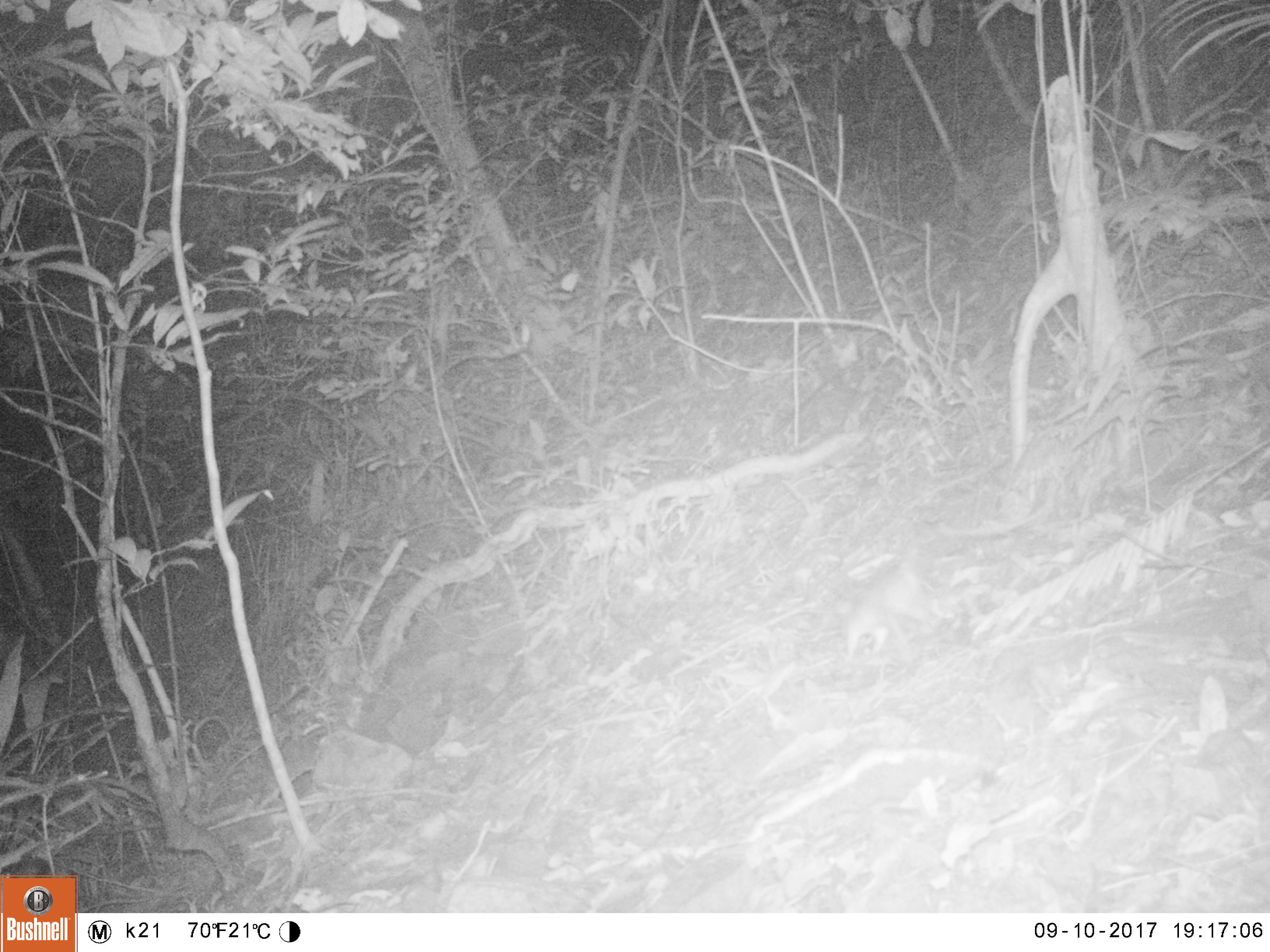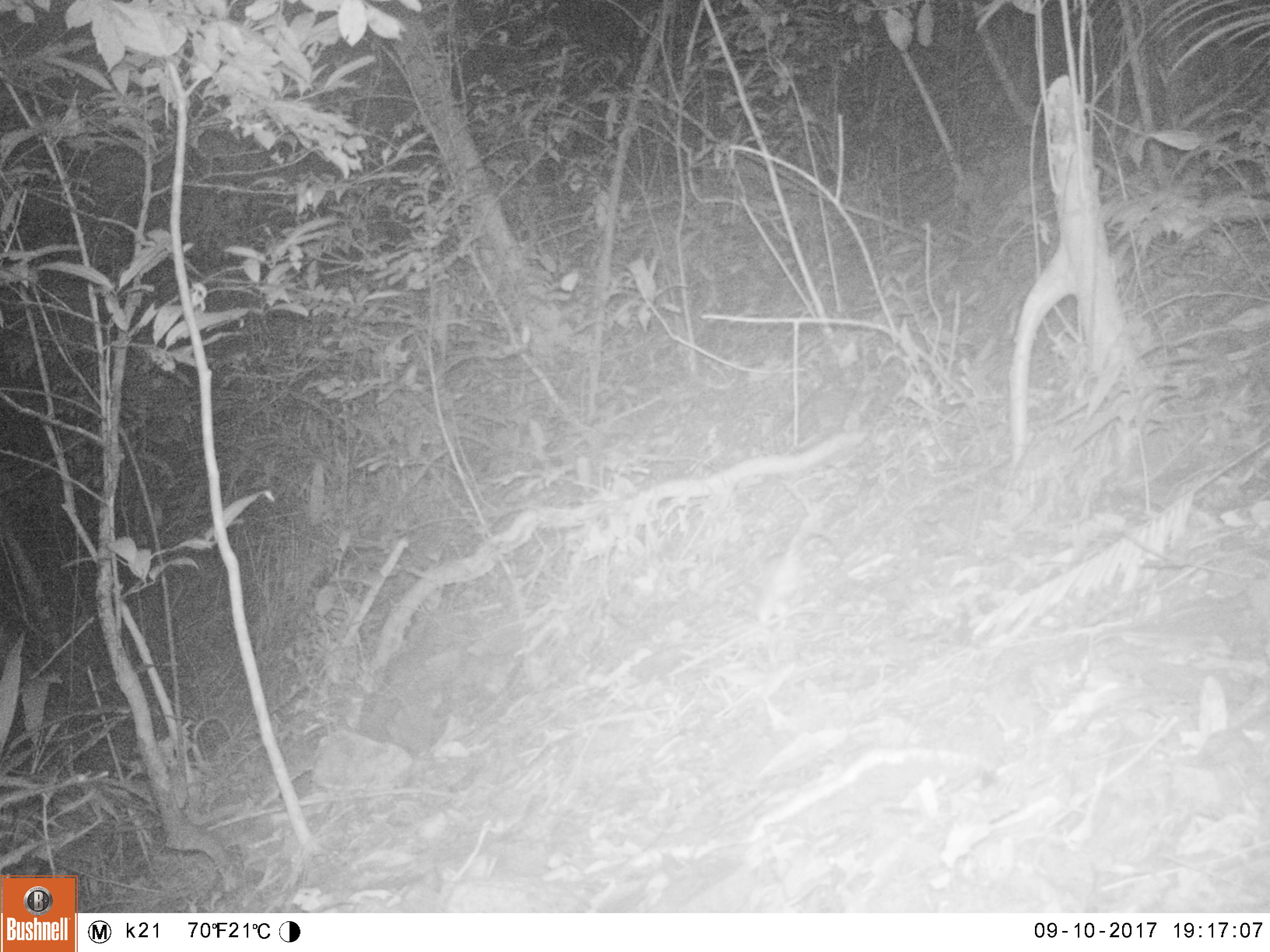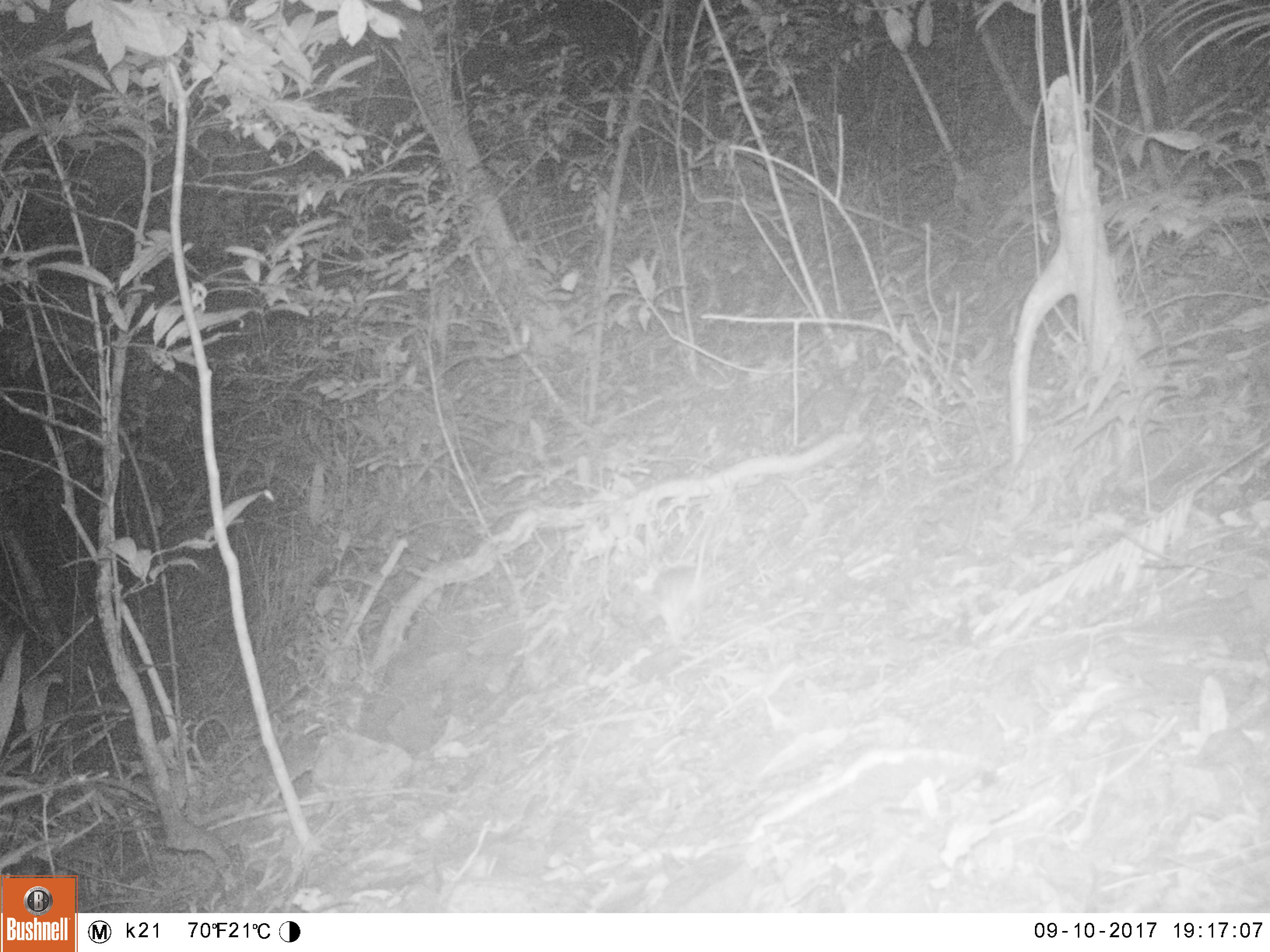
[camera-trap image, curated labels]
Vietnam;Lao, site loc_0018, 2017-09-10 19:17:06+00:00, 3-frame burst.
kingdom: Animalia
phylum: Chordata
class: Mammalia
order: Rodentia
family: Muridae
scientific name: Muridae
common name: old-world mice and rats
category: unidentified murid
Unidentified murid (old-world mice and rats) (Muridae). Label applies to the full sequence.